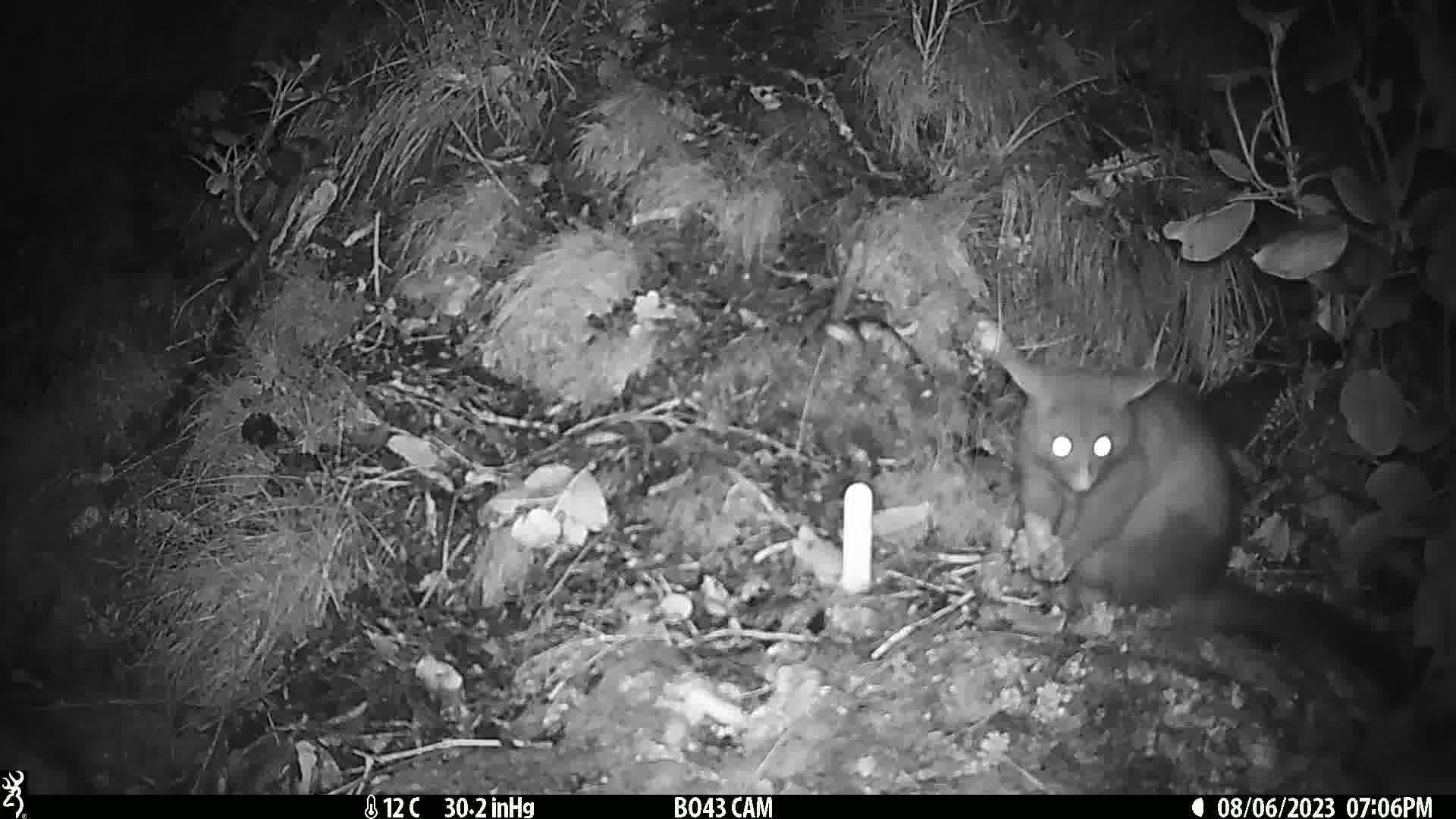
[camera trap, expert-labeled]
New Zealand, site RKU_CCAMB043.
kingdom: Animalia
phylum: Chordata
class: Mammalia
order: Diprotodontia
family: Phalangeridae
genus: Trichosurus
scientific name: Trichosurus vulpecula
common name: common brushtail possum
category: possum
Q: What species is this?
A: Possum (common brushtail possum) (Trichosurus vulpecula).